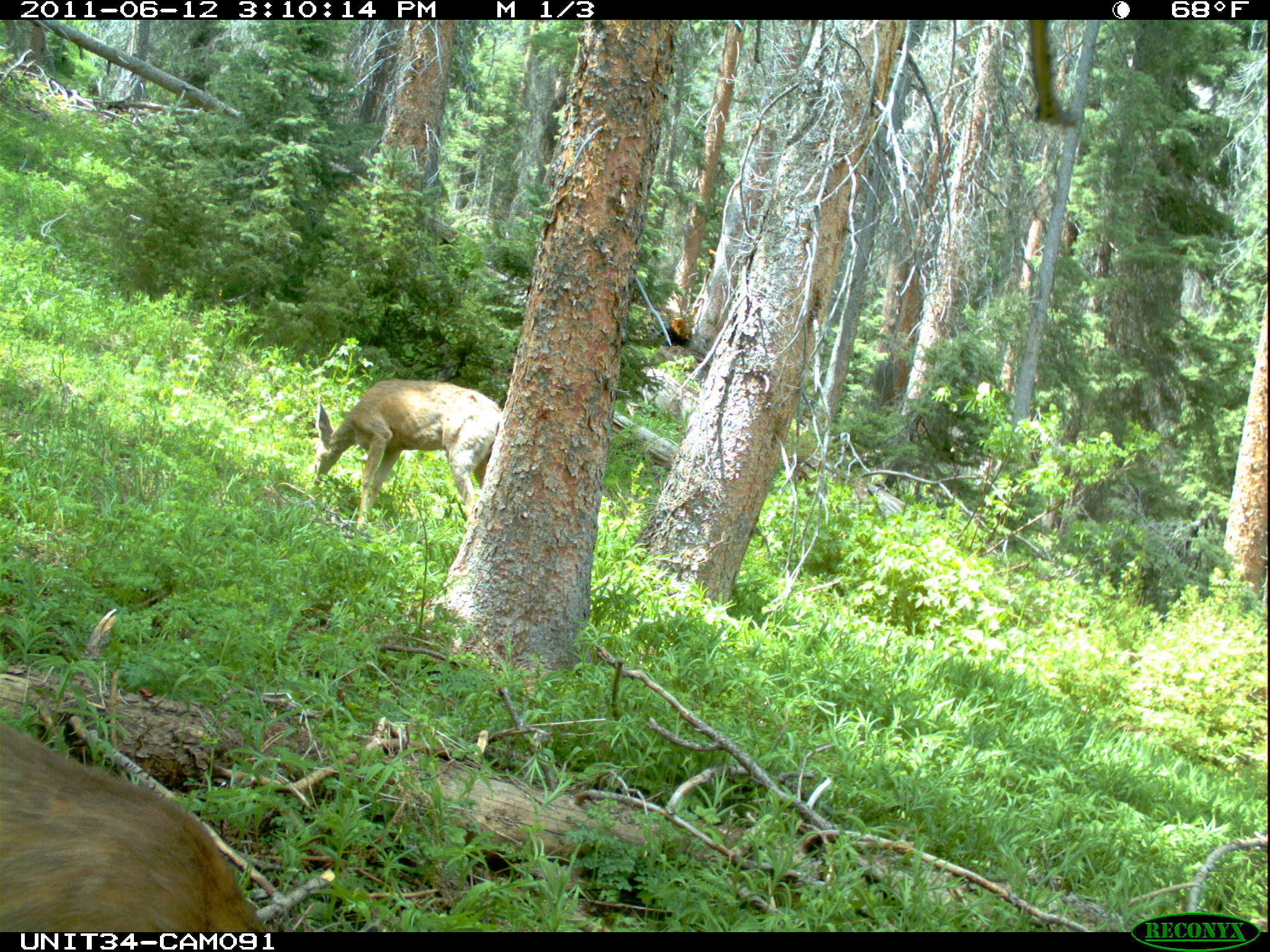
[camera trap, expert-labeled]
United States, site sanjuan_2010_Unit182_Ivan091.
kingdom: Animalia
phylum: Chordata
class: Mammalia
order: Artiodactyla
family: Cervidae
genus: Odocoileus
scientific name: Odocoileus hemionus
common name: mule deer